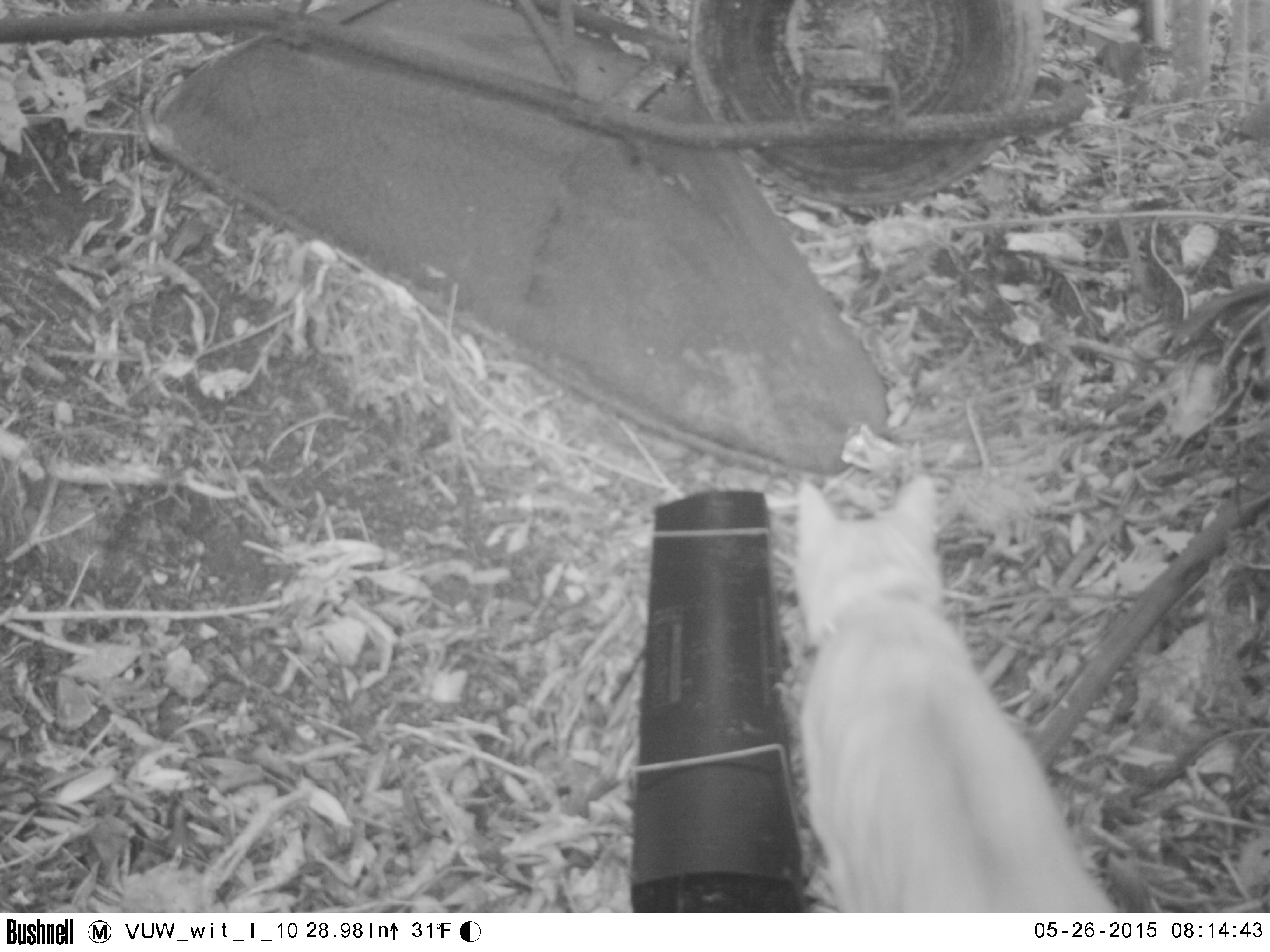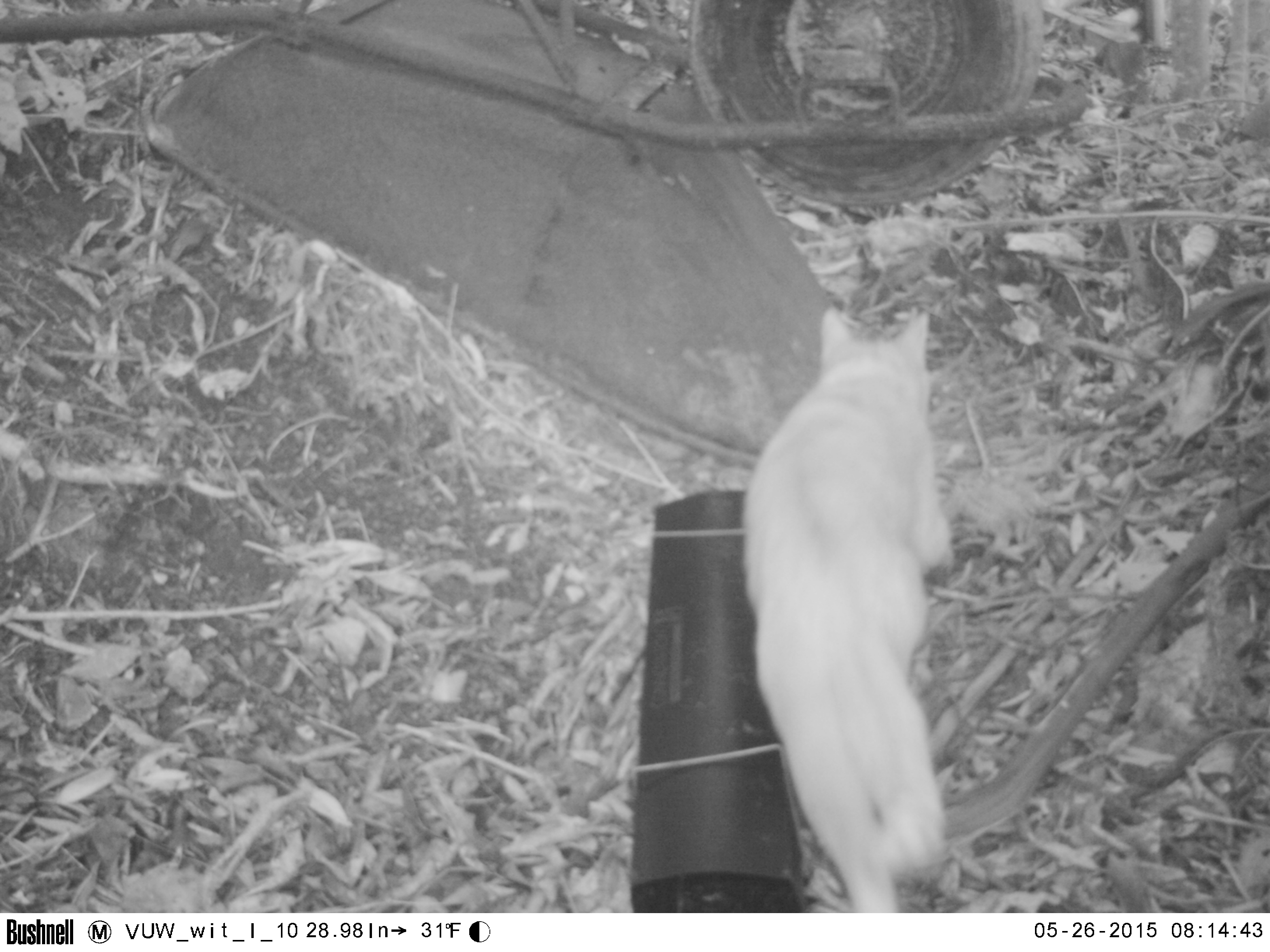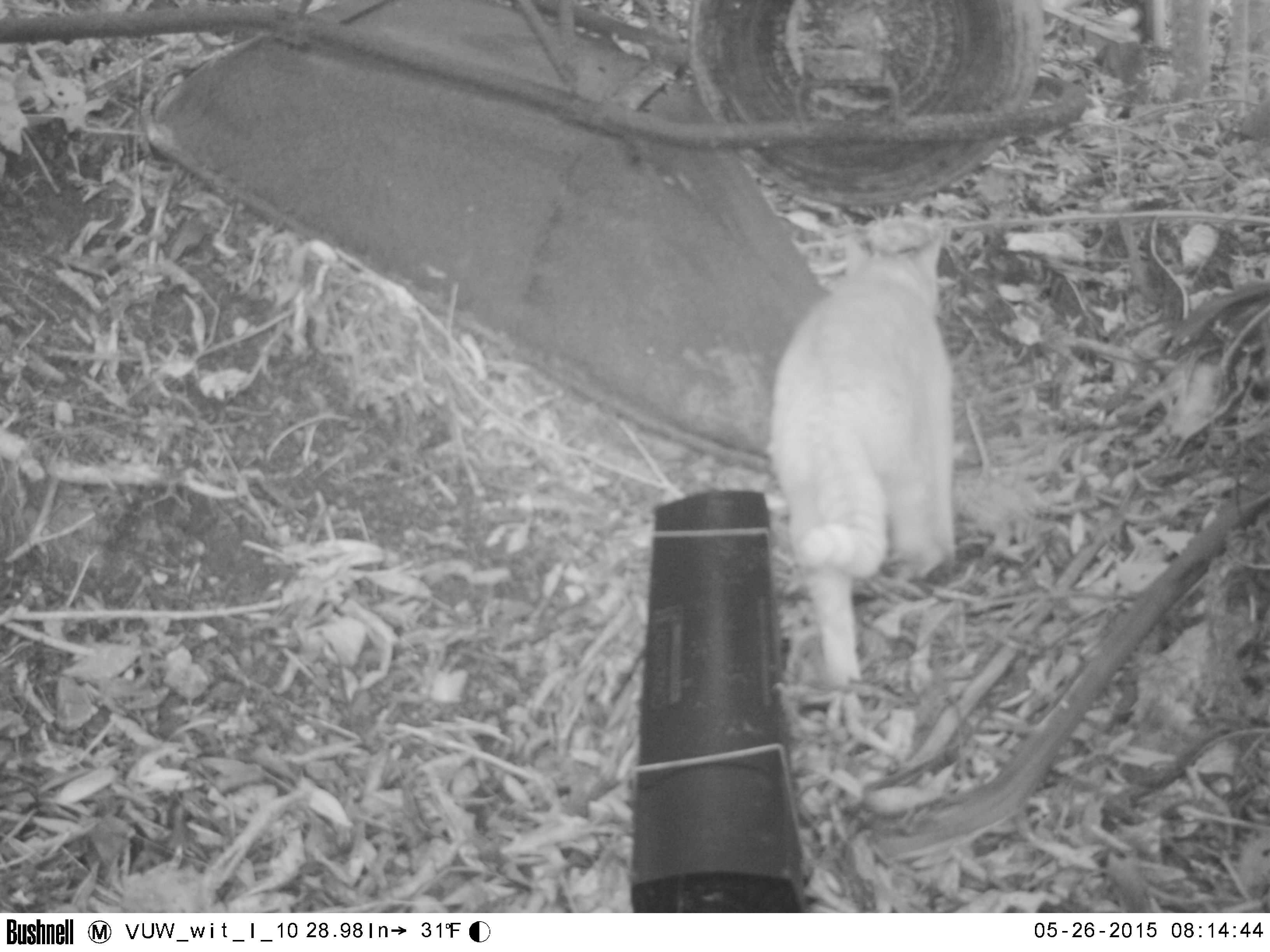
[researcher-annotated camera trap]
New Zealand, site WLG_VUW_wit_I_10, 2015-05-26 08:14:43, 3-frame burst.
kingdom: Animalia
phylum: Chordata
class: Mammalia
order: Carnivora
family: Felidae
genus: Felis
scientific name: Felis catus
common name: domestic cat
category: cat